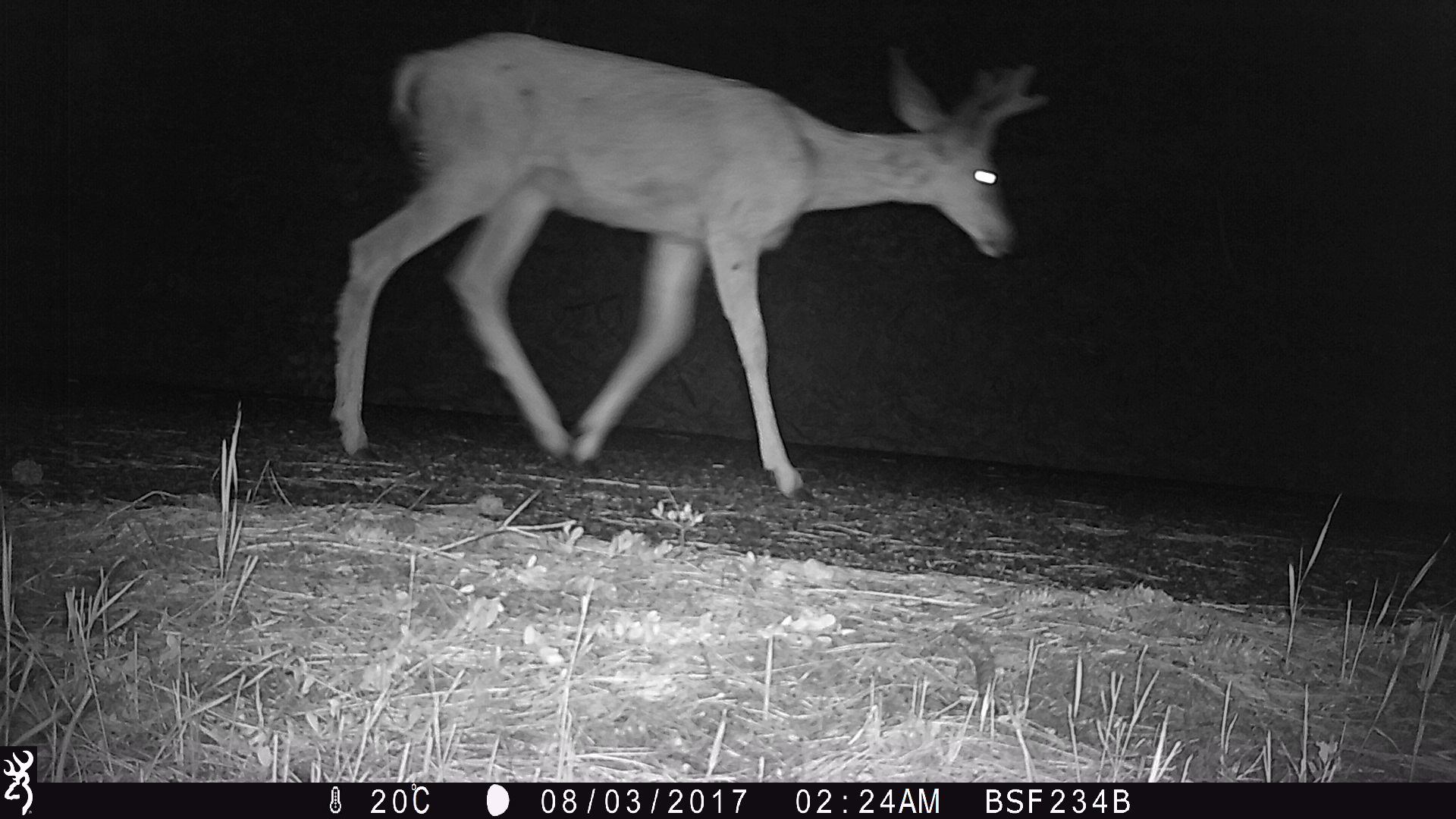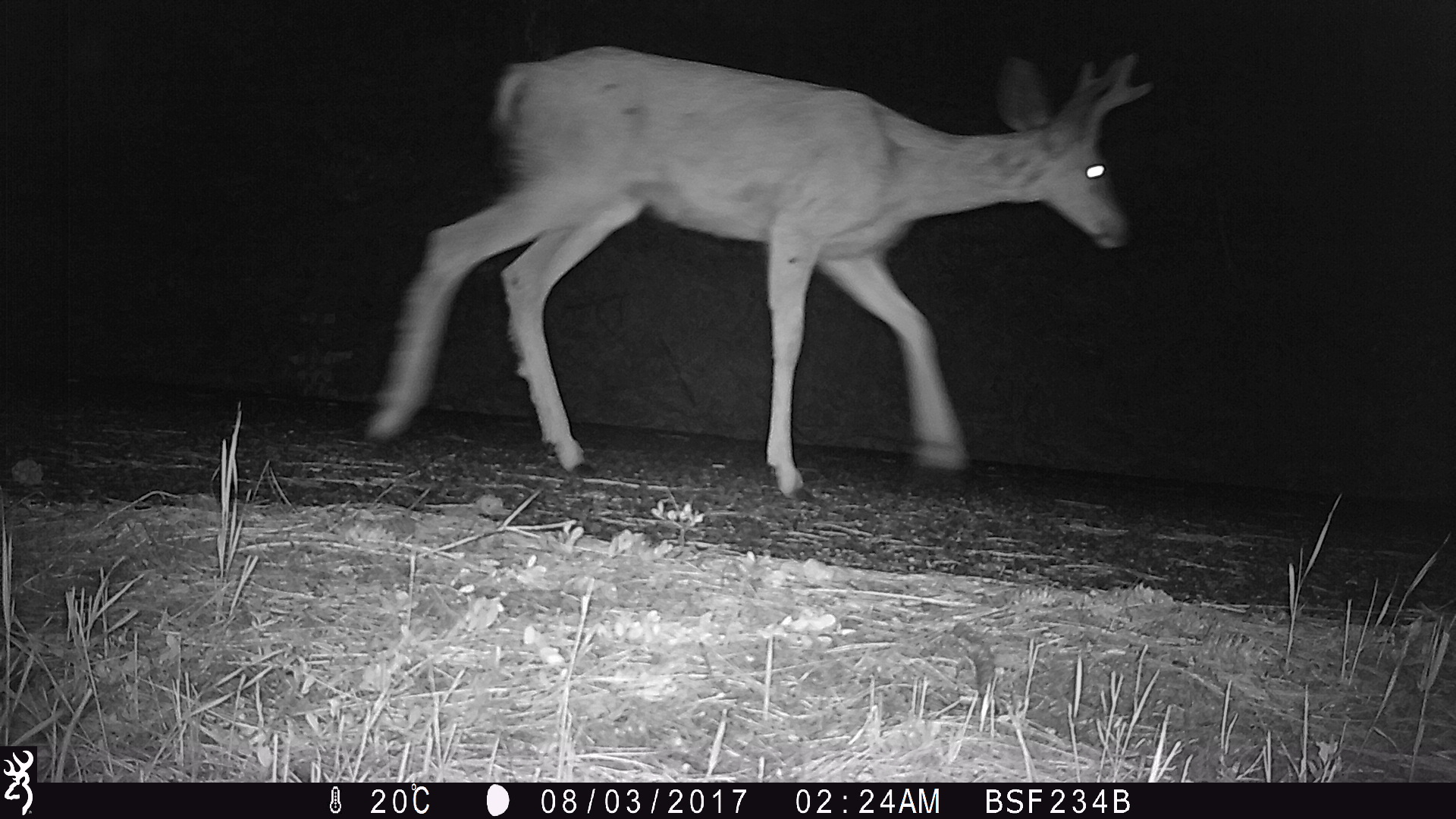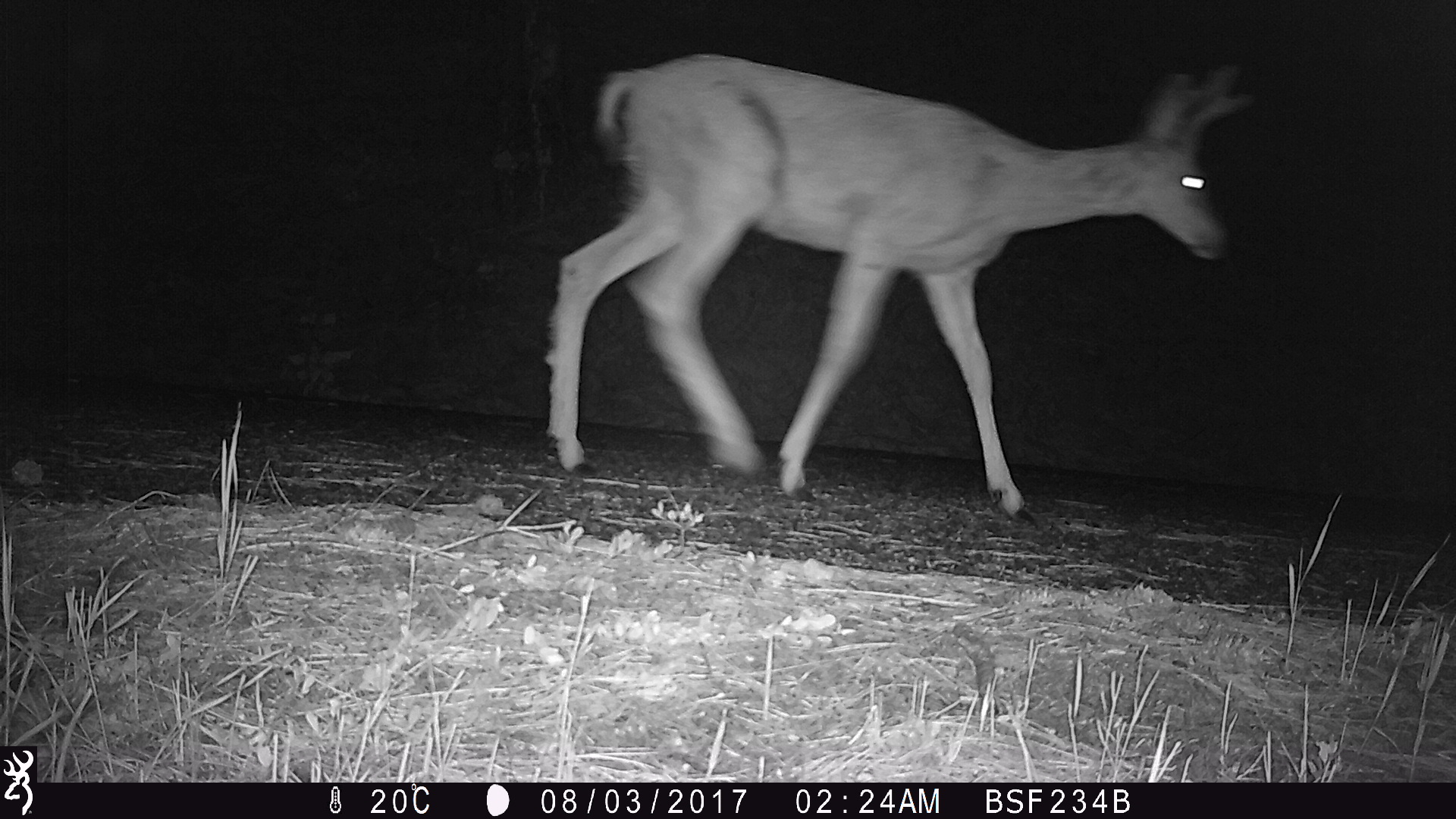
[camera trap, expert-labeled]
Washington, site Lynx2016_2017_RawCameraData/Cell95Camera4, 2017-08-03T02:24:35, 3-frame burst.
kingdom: Animalia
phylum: Chordata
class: Mammalia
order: Artiodactyla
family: Cervidae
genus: Odocoileus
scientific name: Odocoileus hemionus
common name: mule deer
Odocoileus hemionus (mule deer). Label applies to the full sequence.